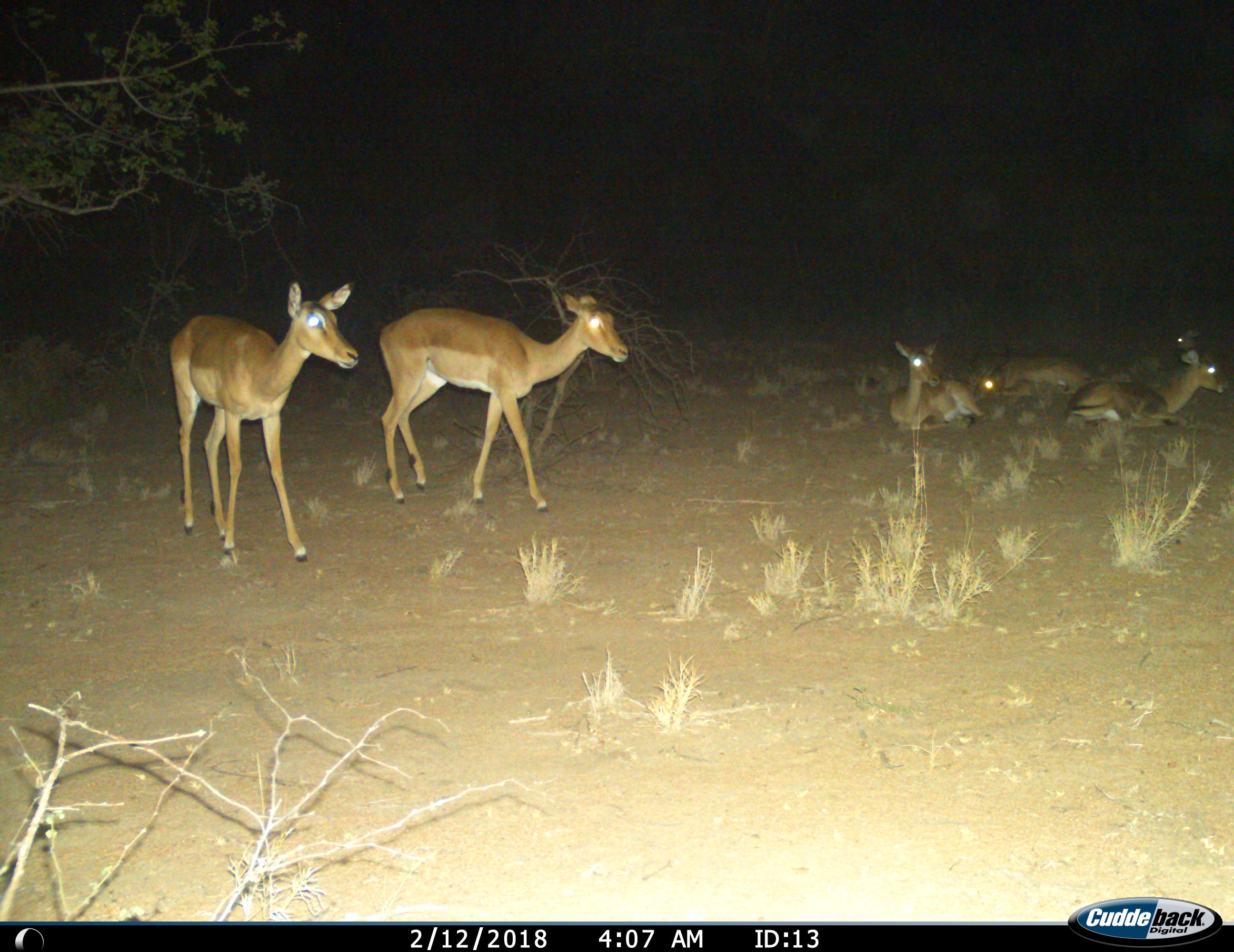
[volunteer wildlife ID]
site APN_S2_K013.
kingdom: Animalia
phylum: Chordata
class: Mammalia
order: Artiodactyla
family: Bovidae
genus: Aepyceros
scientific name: Aepyceros melampus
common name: impala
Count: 5.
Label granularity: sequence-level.